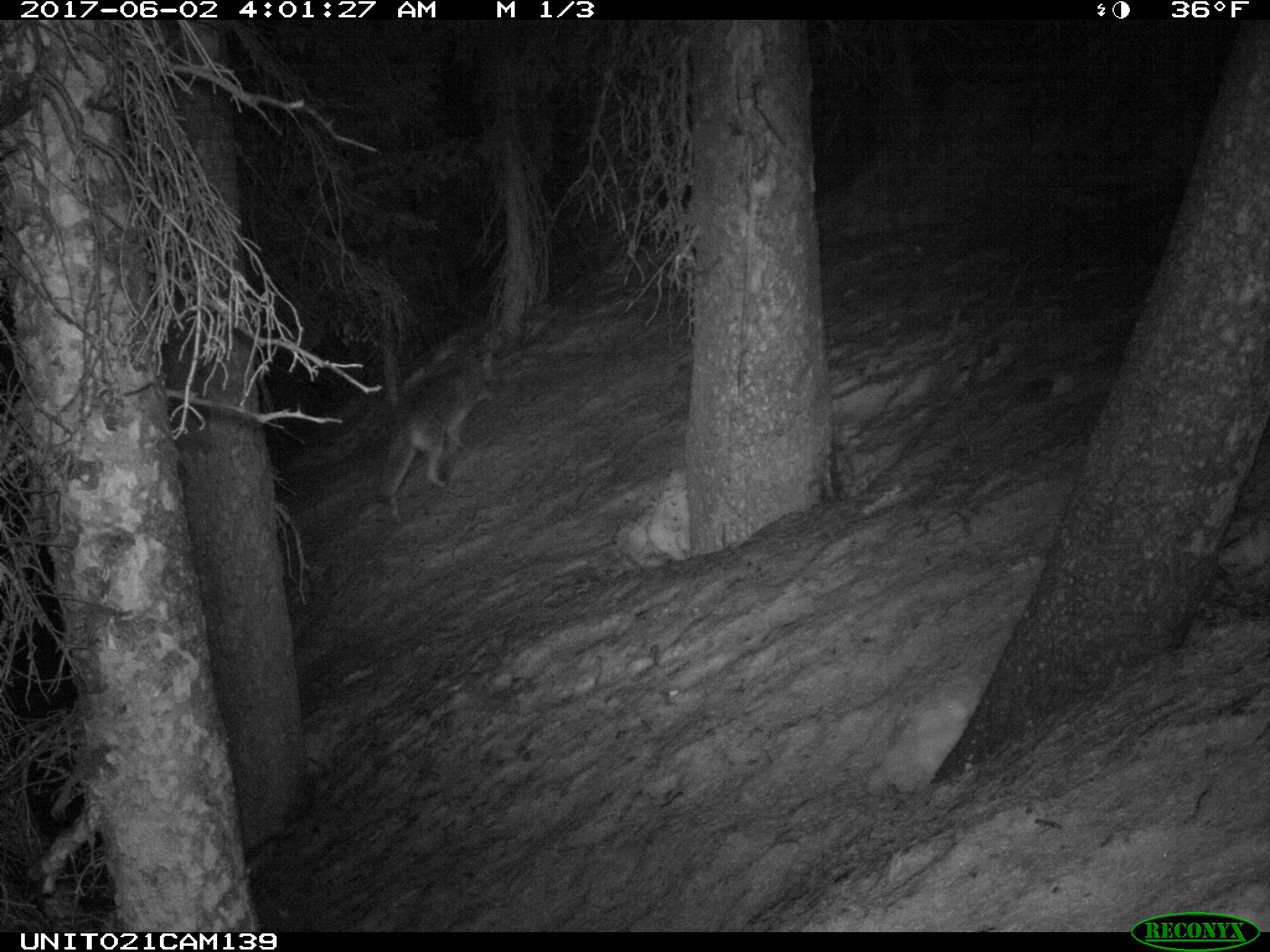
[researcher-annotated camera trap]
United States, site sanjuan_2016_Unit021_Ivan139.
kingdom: Animalia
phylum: Chordata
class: Mammalia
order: Carnivora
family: Canidae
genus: Canis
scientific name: Canis latrans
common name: coyote